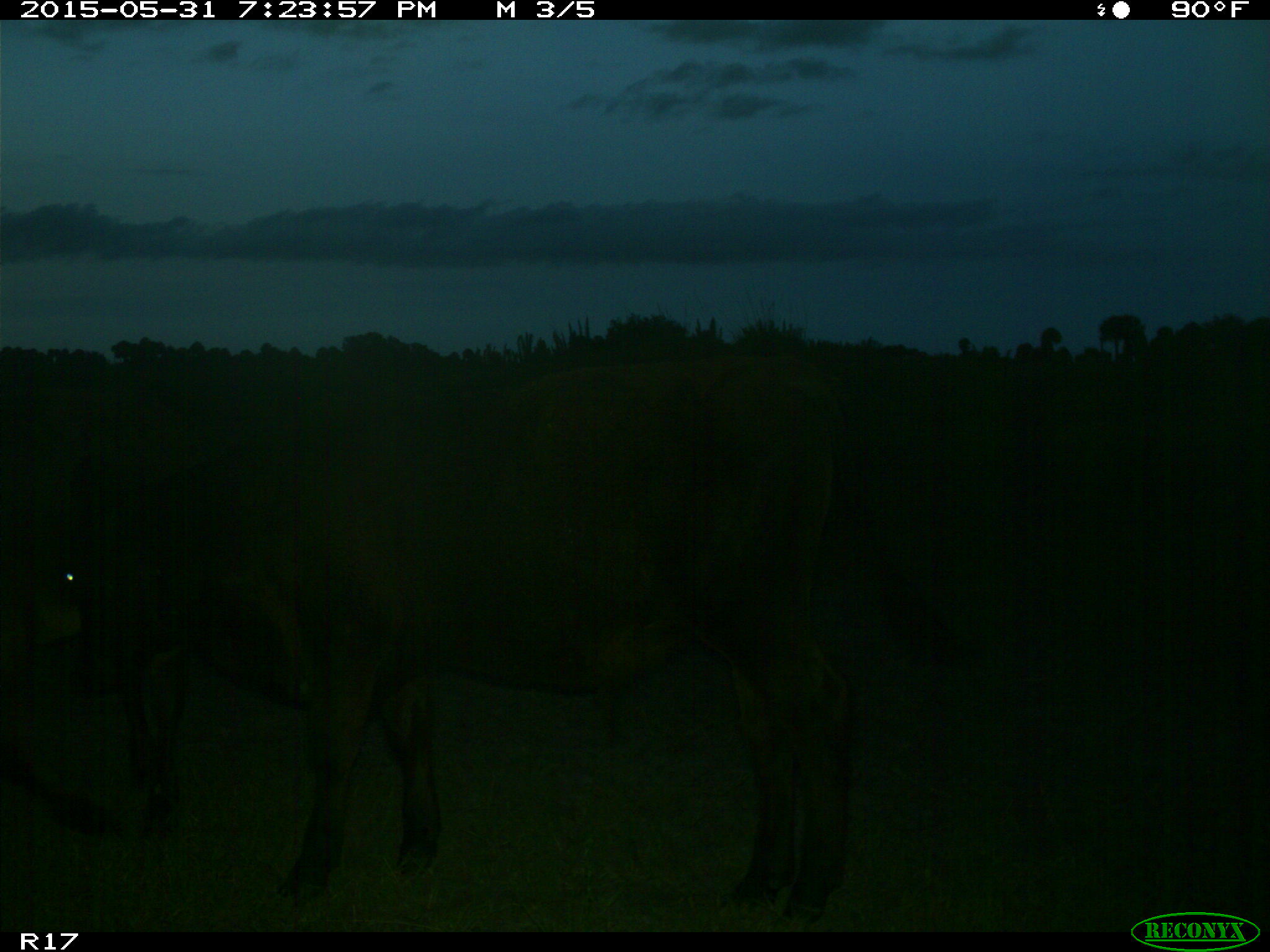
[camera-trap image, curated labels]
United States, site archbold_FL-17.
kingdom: Animalia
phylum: Chordata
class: Mammalia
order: Artiodactyla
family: Bovidae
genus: Bos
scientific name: Bos taurus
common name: domestic cow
Bos taurus (domestic cow).